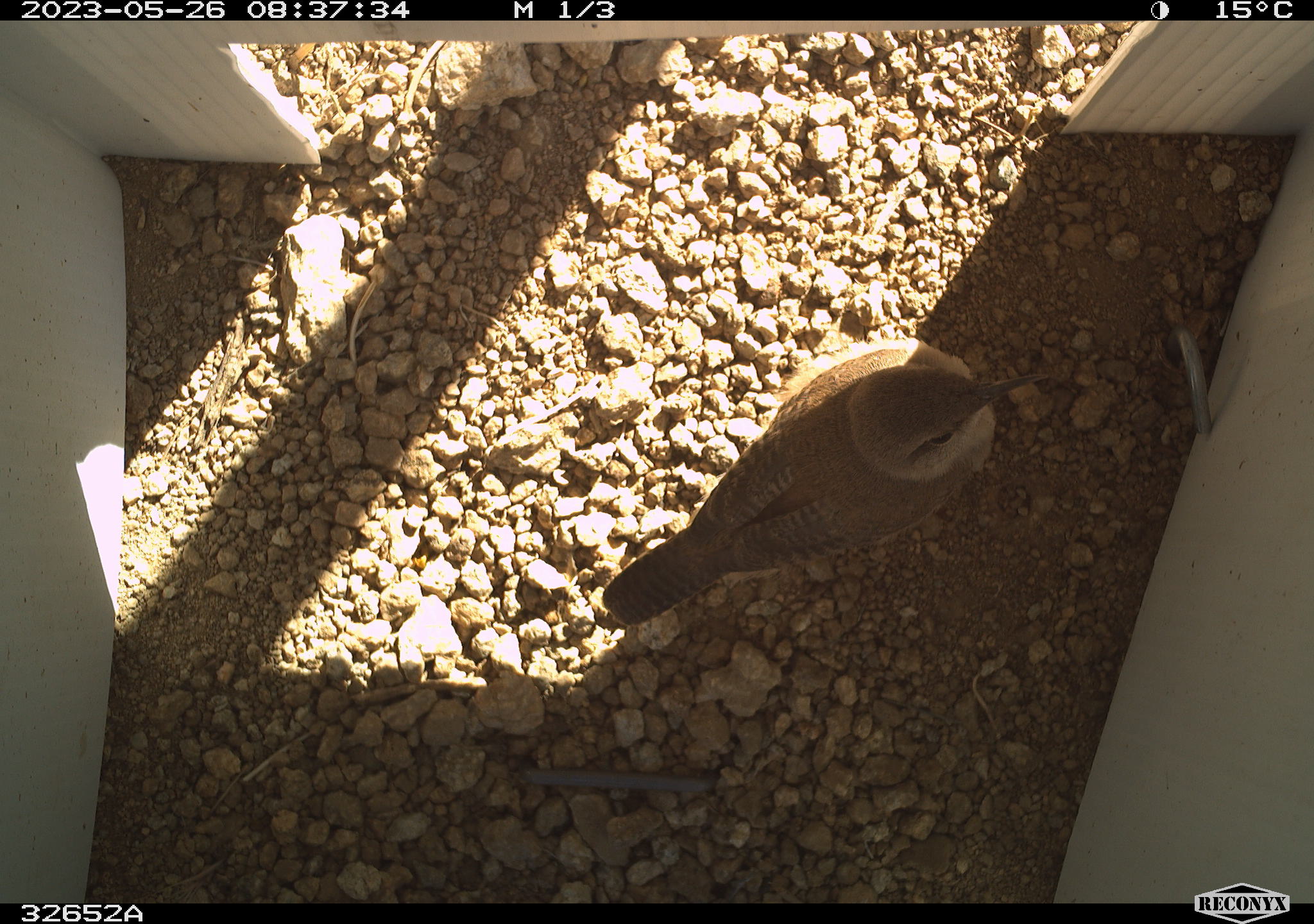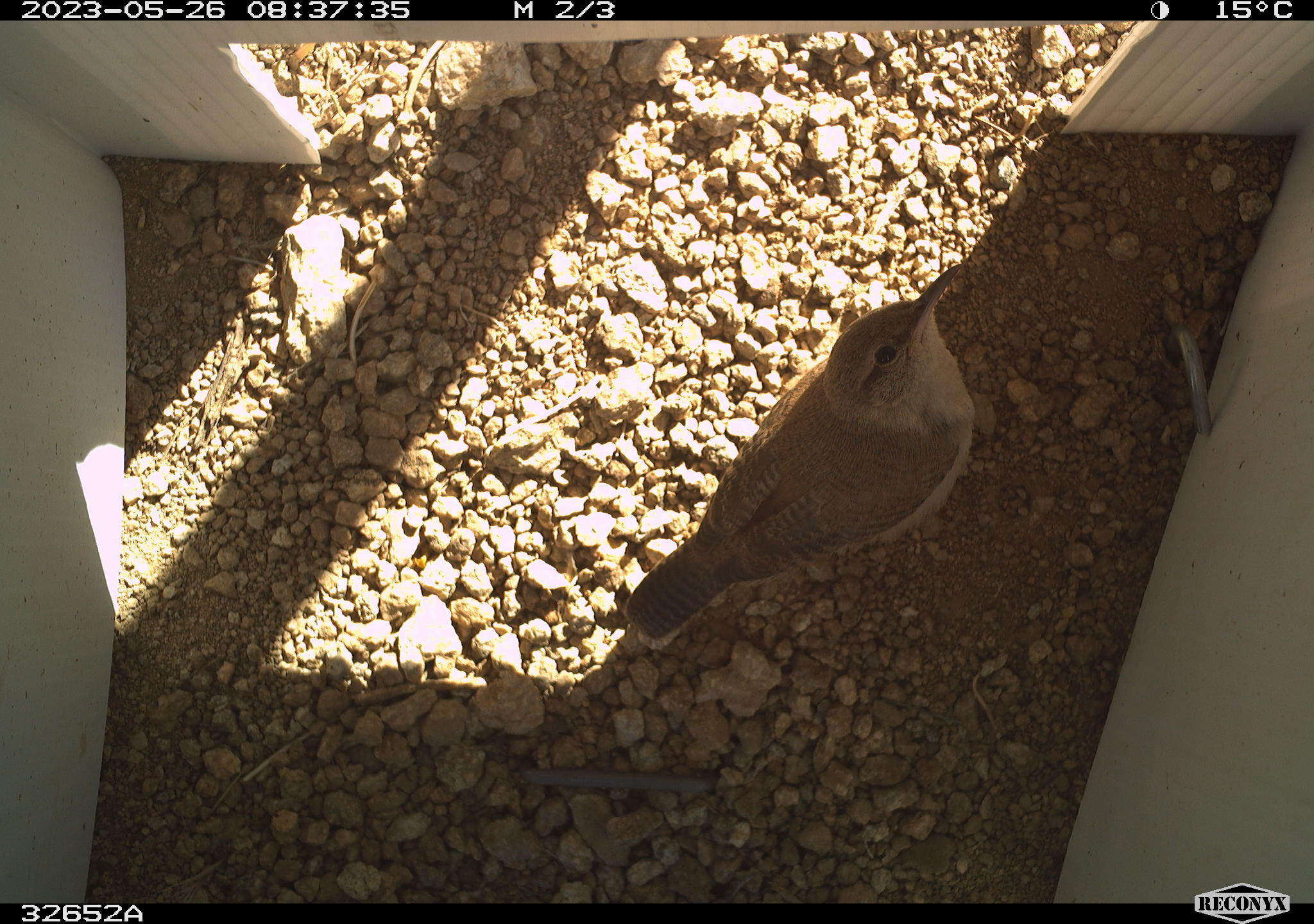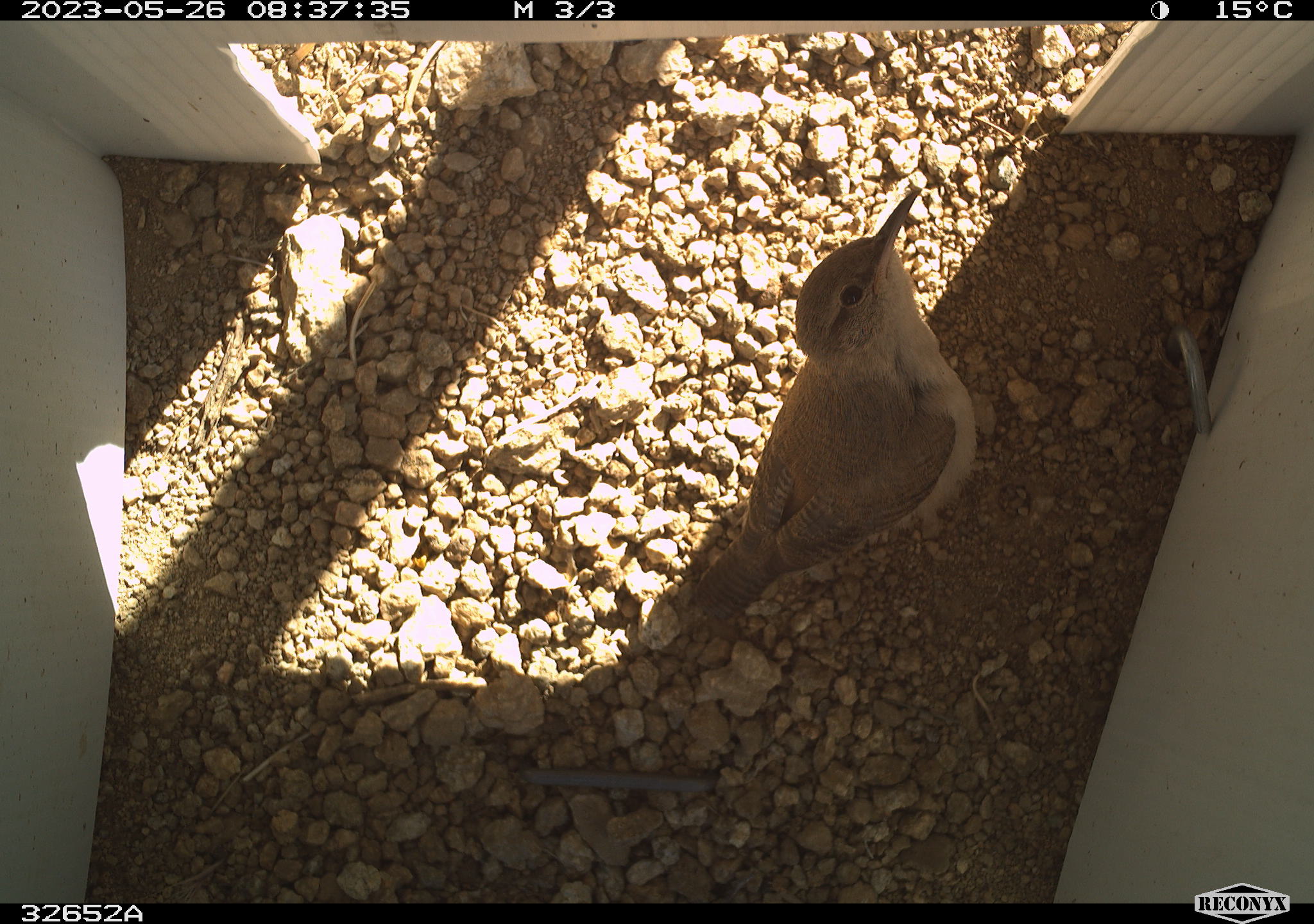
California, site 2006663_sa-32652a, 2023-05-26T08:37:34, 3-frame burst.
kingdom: Animalia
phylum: Chordata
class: Aves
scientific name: Aves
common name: bird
Bird (Aves).